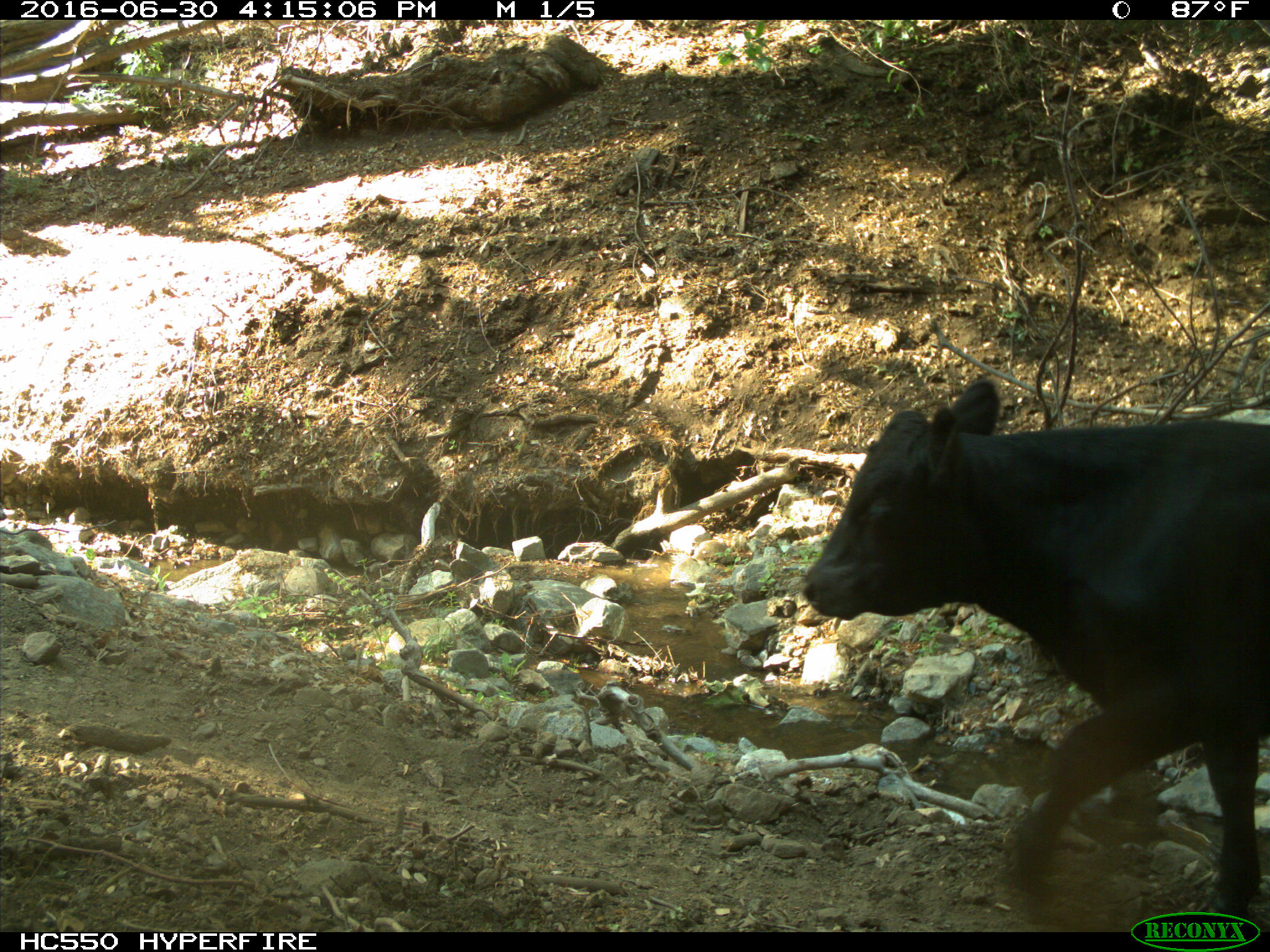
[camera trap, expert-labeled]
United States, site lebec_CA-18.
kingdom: Animalia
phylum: Chordata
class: Mammalia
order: Artiodactyla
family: Bovidae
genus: Bos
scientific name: Bos taurus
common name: domestic cow